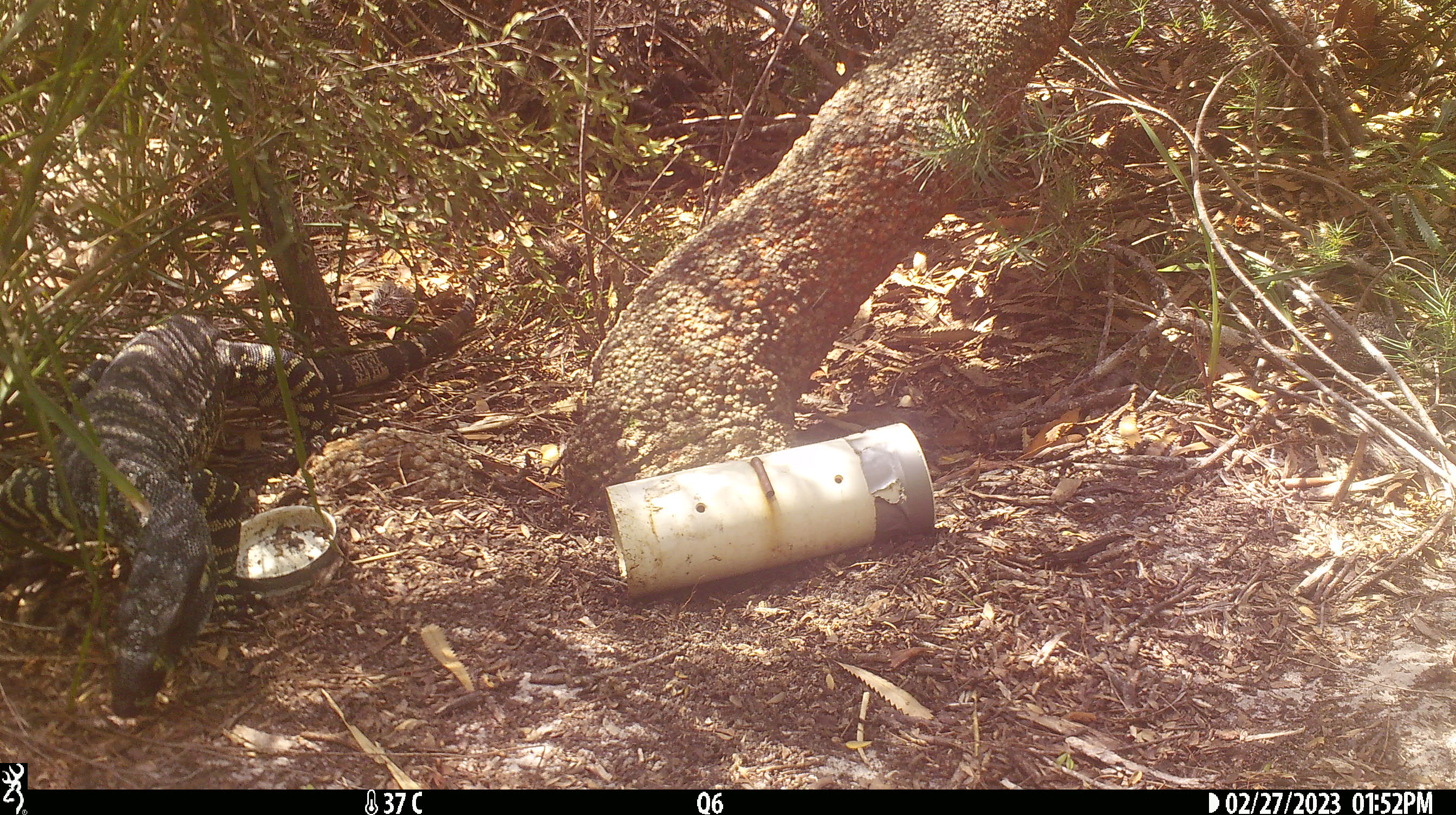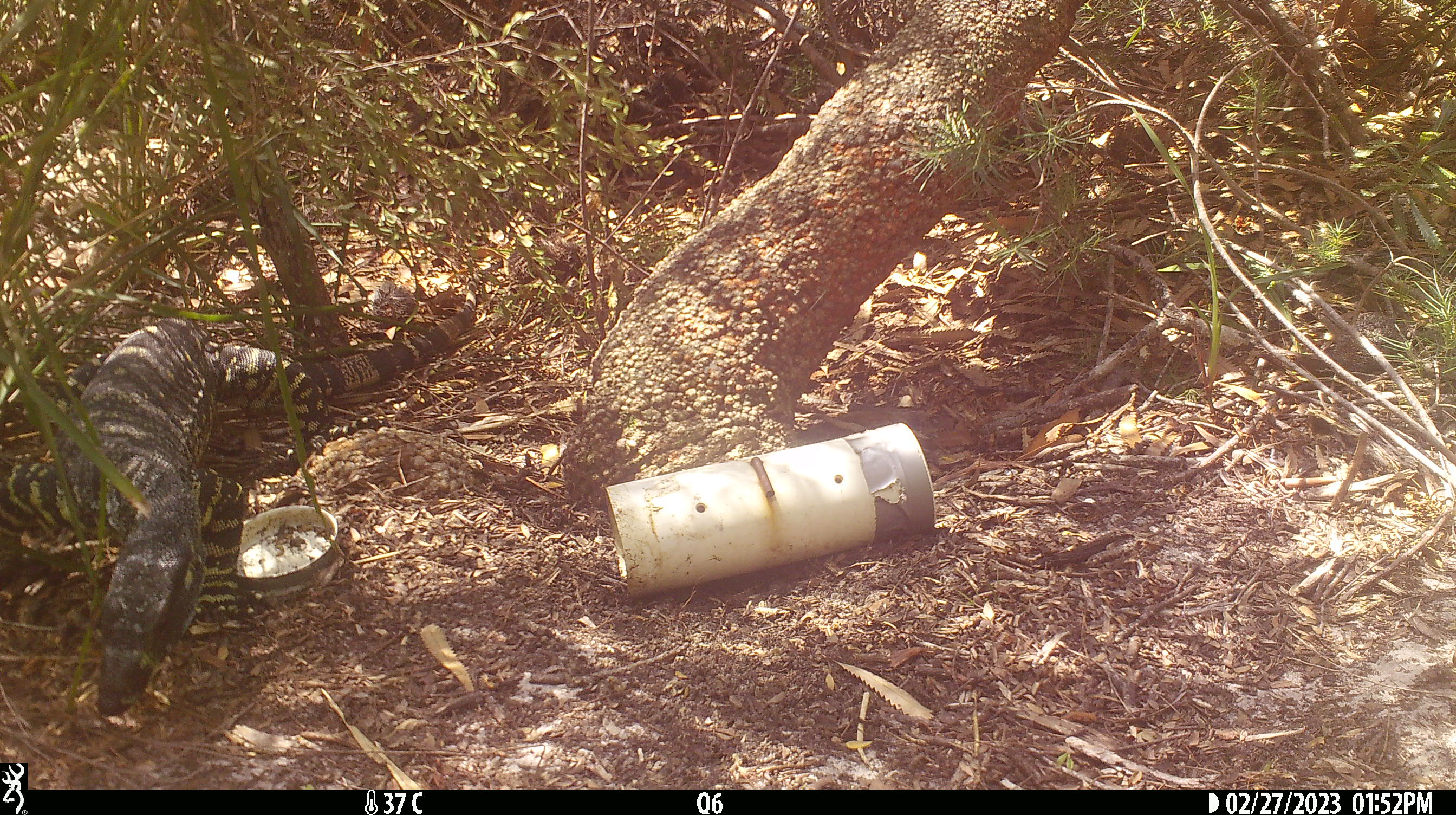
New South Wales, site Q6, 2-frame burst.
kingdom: Animalia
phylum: Chordata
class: Reptilia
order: Squamata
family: Varanidae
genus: Varanus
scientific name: Varanus varius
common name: lace monitor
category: goanna